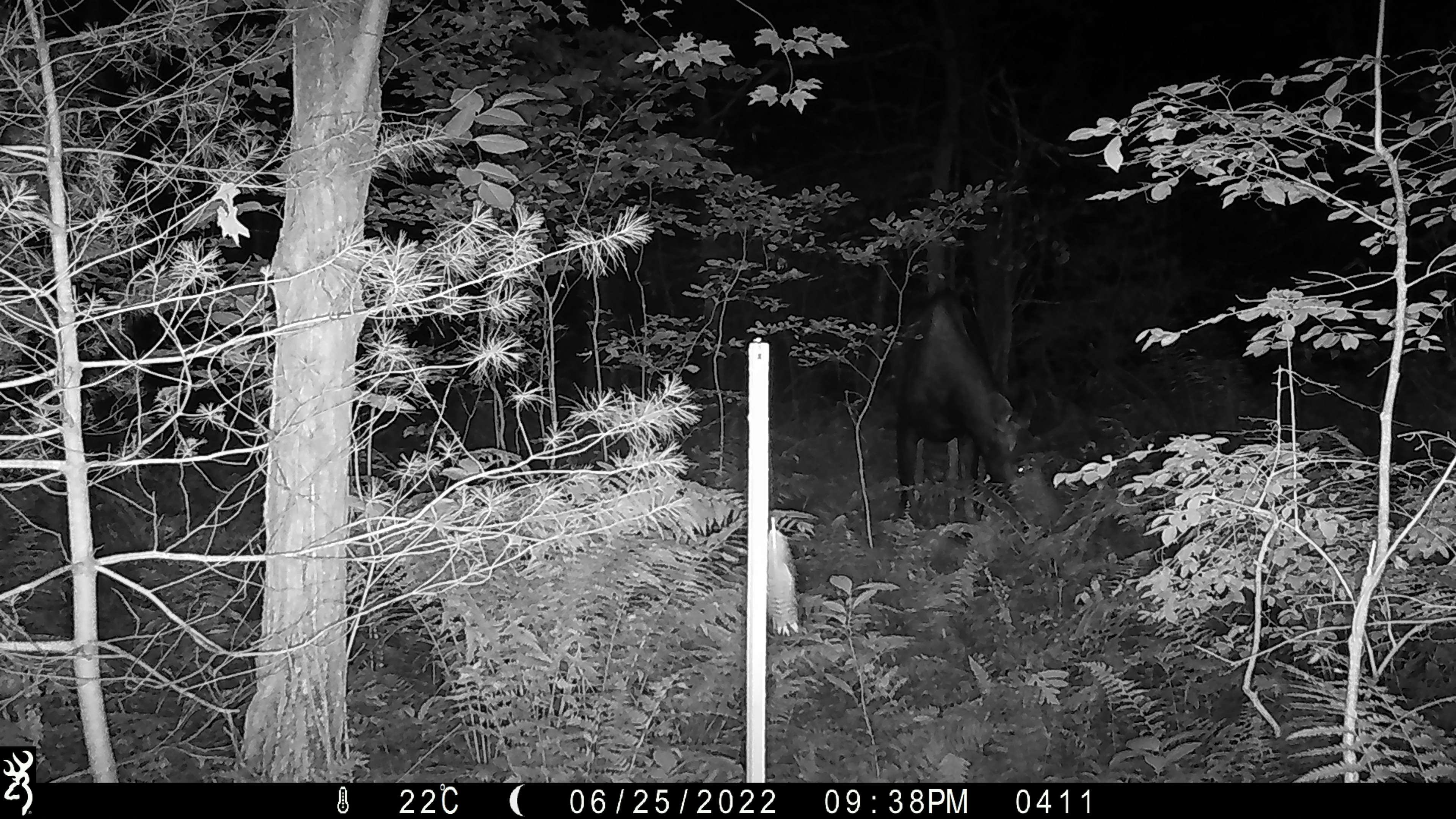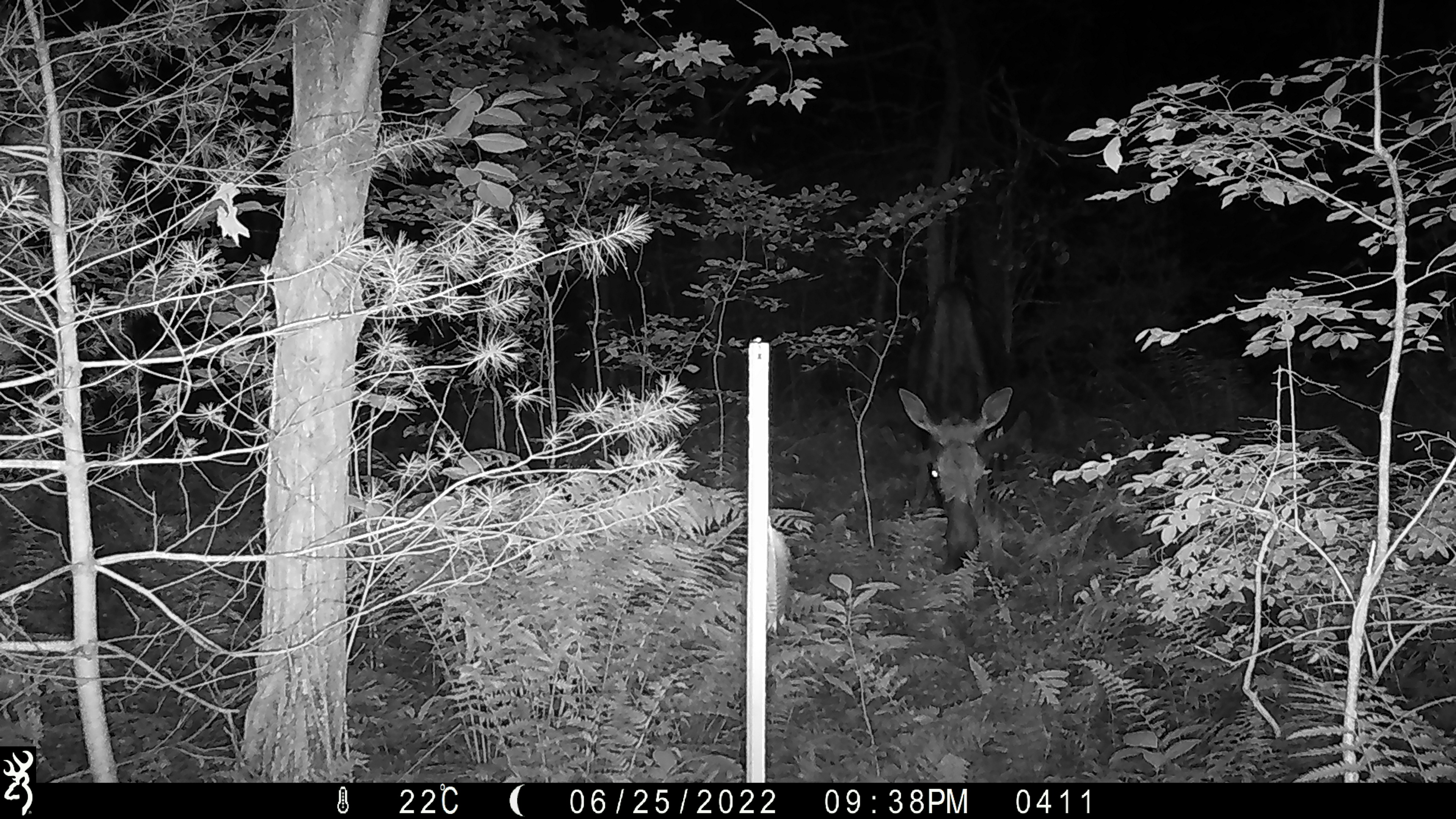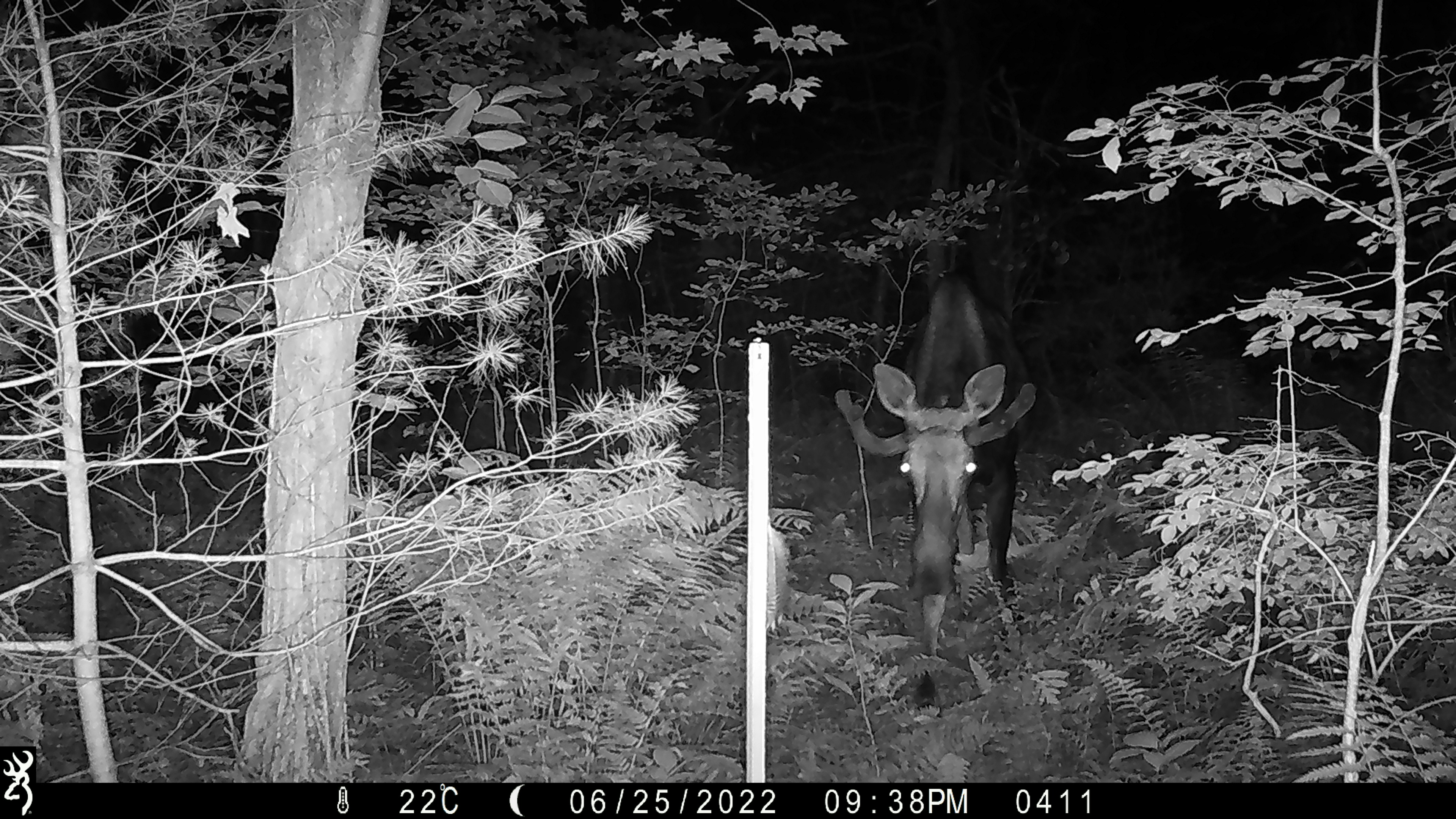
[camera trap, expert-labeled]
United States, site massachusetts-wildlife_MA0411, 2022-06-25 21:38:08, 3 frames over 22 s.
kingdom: Animalia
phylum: Chordata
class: Mammalia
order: Artiodactyla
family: Cervidae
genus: Alces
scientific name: Alces alces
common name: moose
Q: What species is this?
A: Moose (Alces alces).